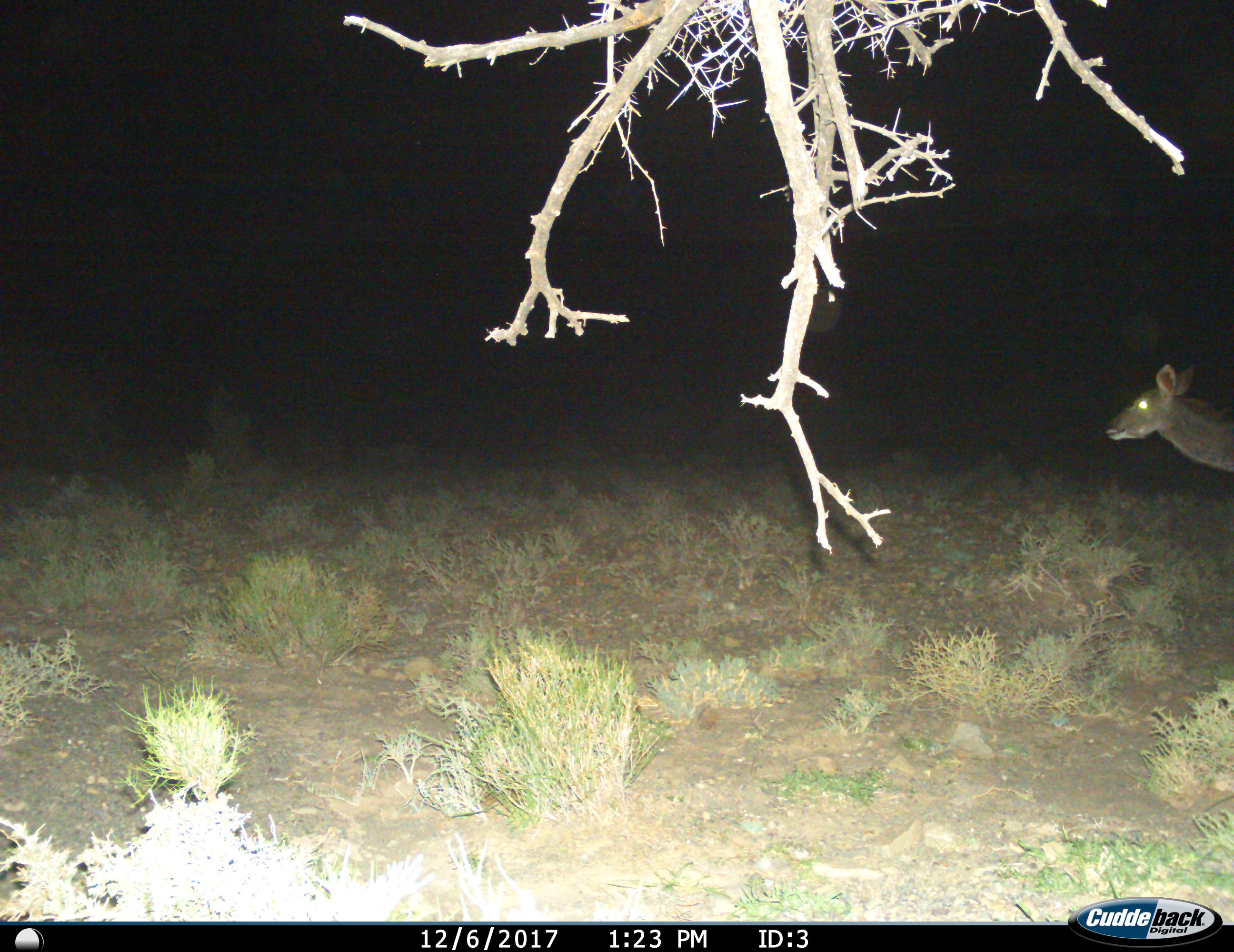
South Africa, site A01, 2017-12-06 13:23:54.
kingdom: Animalia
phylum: Chordata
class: Mammalia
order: Artiodactyla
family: Bovidae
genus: Tragelaphus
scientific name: Tragelaphus strepsiceros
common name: greater kudu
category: kudu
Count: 1.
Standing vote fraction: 50%.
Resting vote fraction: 0%.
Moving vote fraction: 50%.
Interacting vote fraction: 0%.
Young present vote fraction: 0%.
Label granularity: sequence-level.